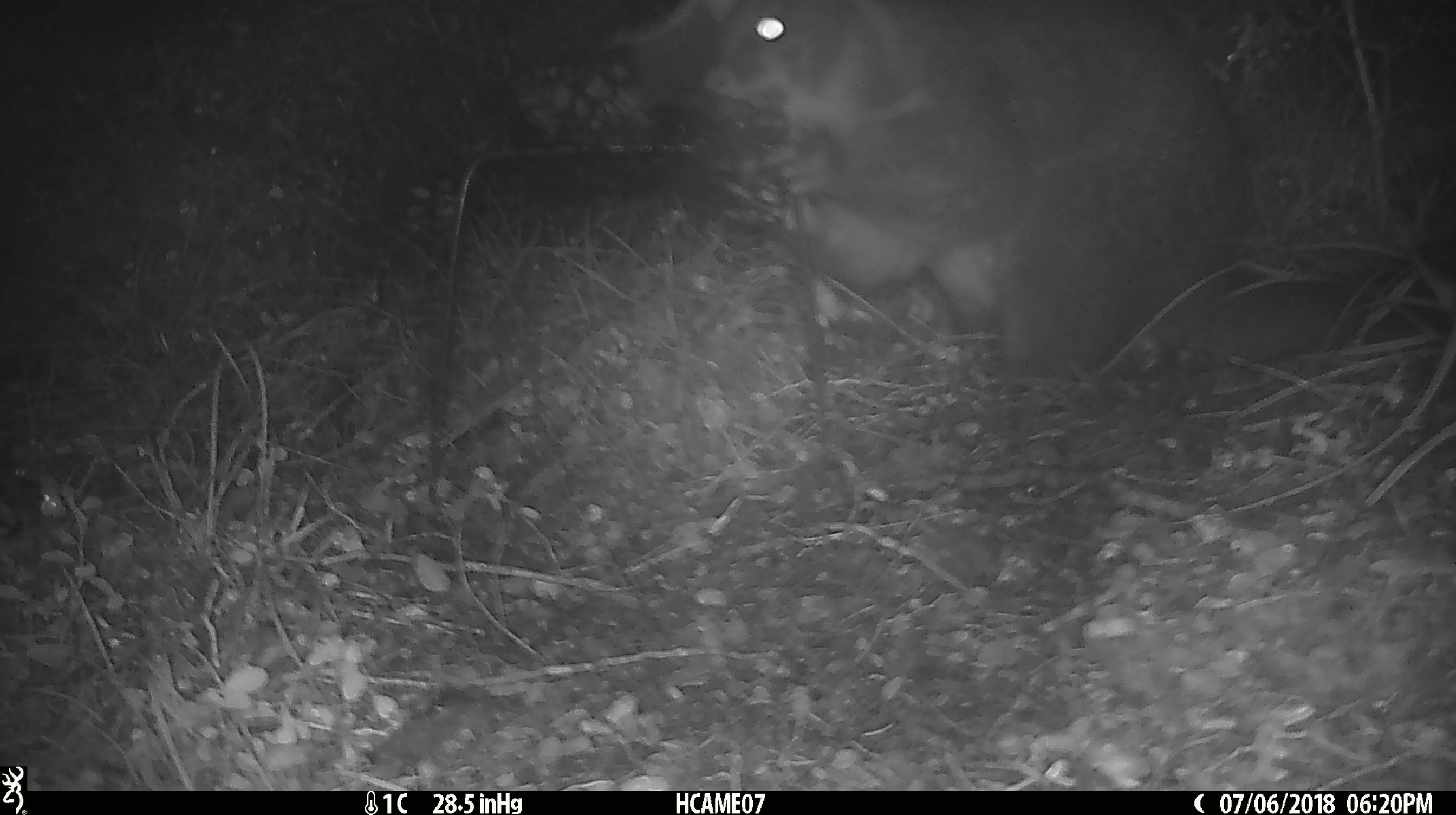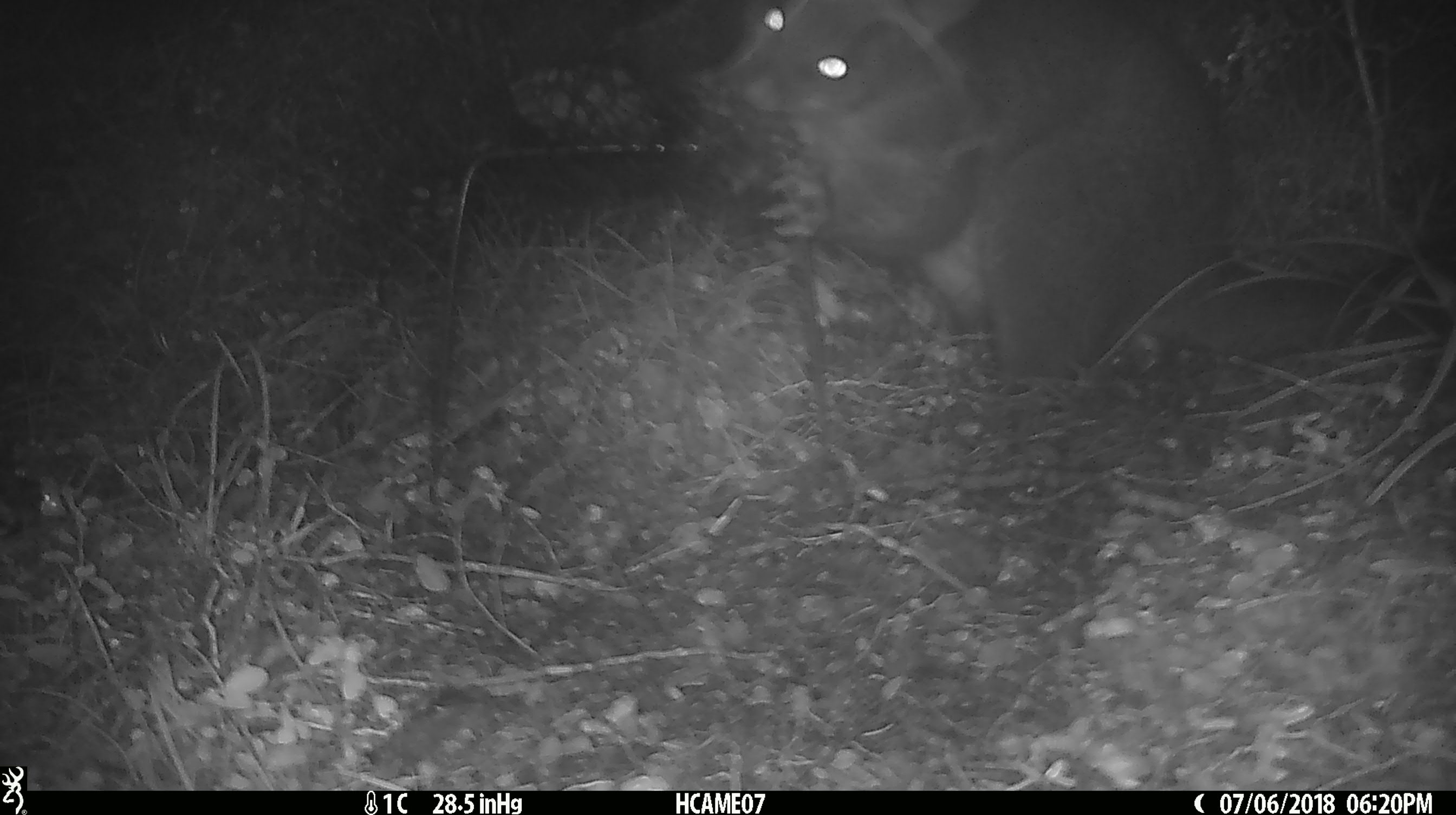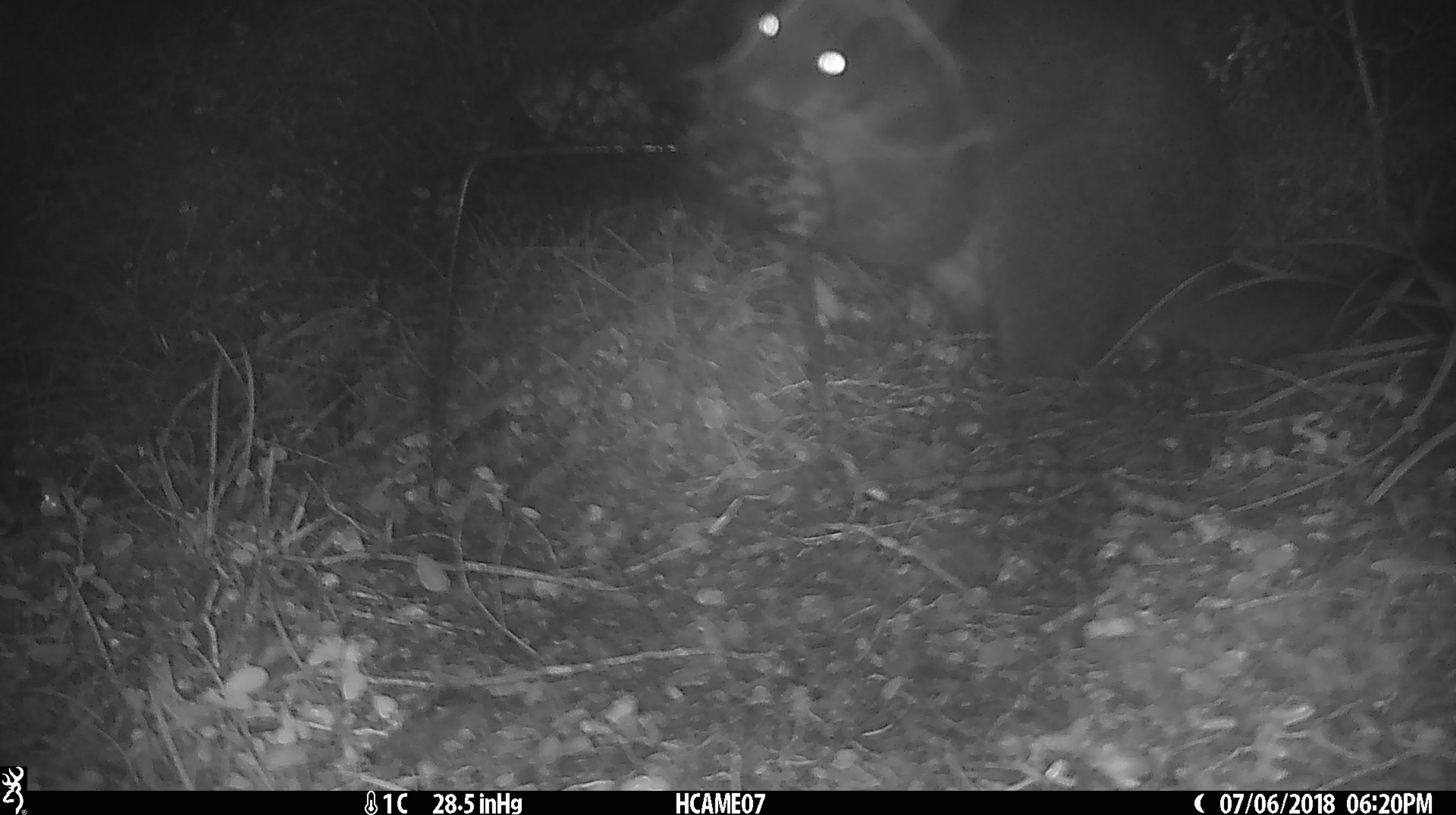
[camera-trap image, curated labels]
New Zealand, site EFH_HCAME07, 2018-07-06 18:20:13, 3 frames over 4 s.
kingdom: Animalia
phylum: Chordata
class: Mammalia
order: Diprotodontia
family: Phalangeridae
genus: Trichosurus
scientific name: Trichosurus vulpecula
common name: common brushtail possum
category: possum